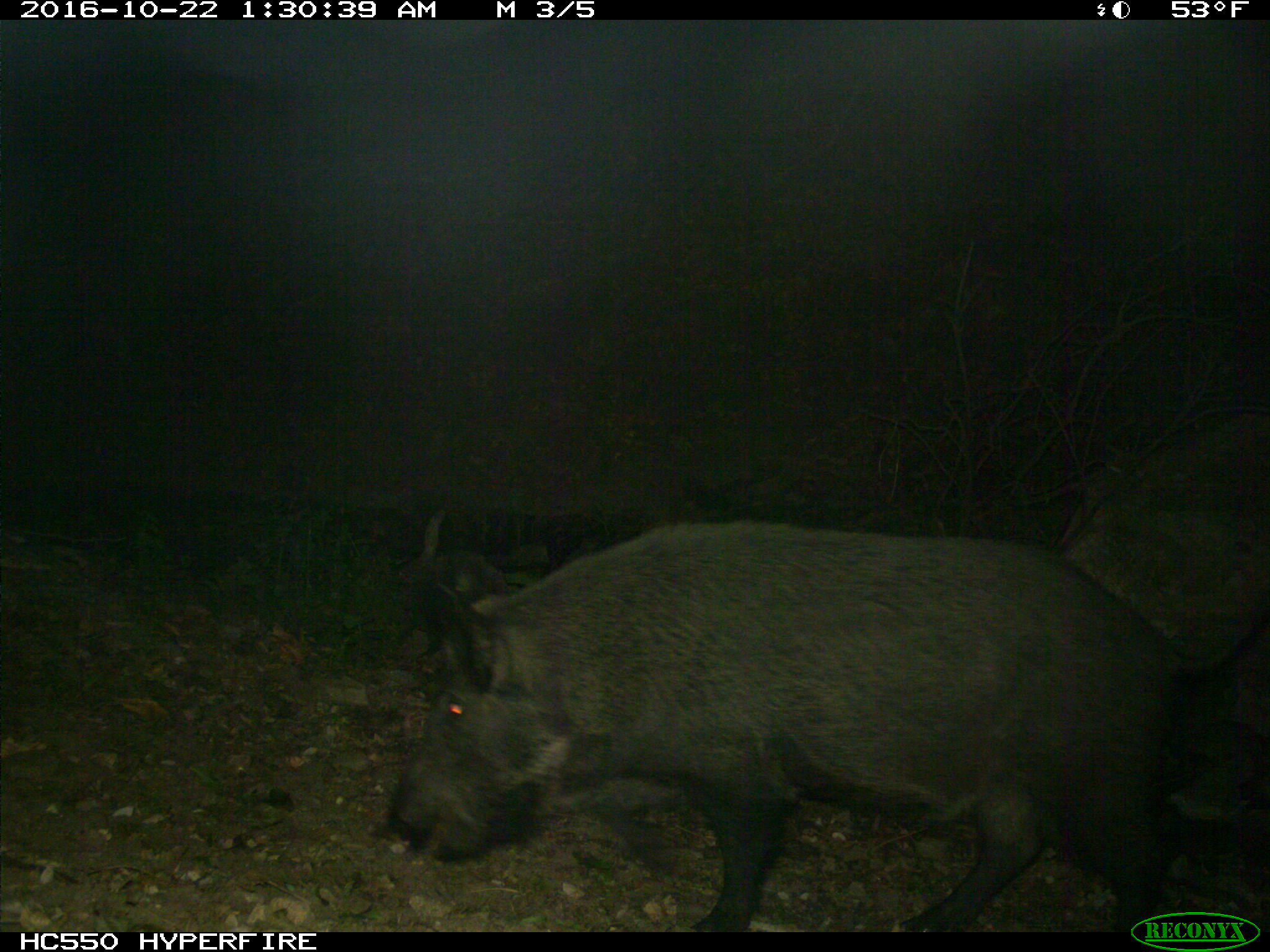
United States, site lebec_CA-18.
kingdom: Animalia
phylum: Chordata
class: Mammalia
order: Artiodactyla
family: Suidae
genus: Sus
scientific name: Sus scrofa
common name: wild boar